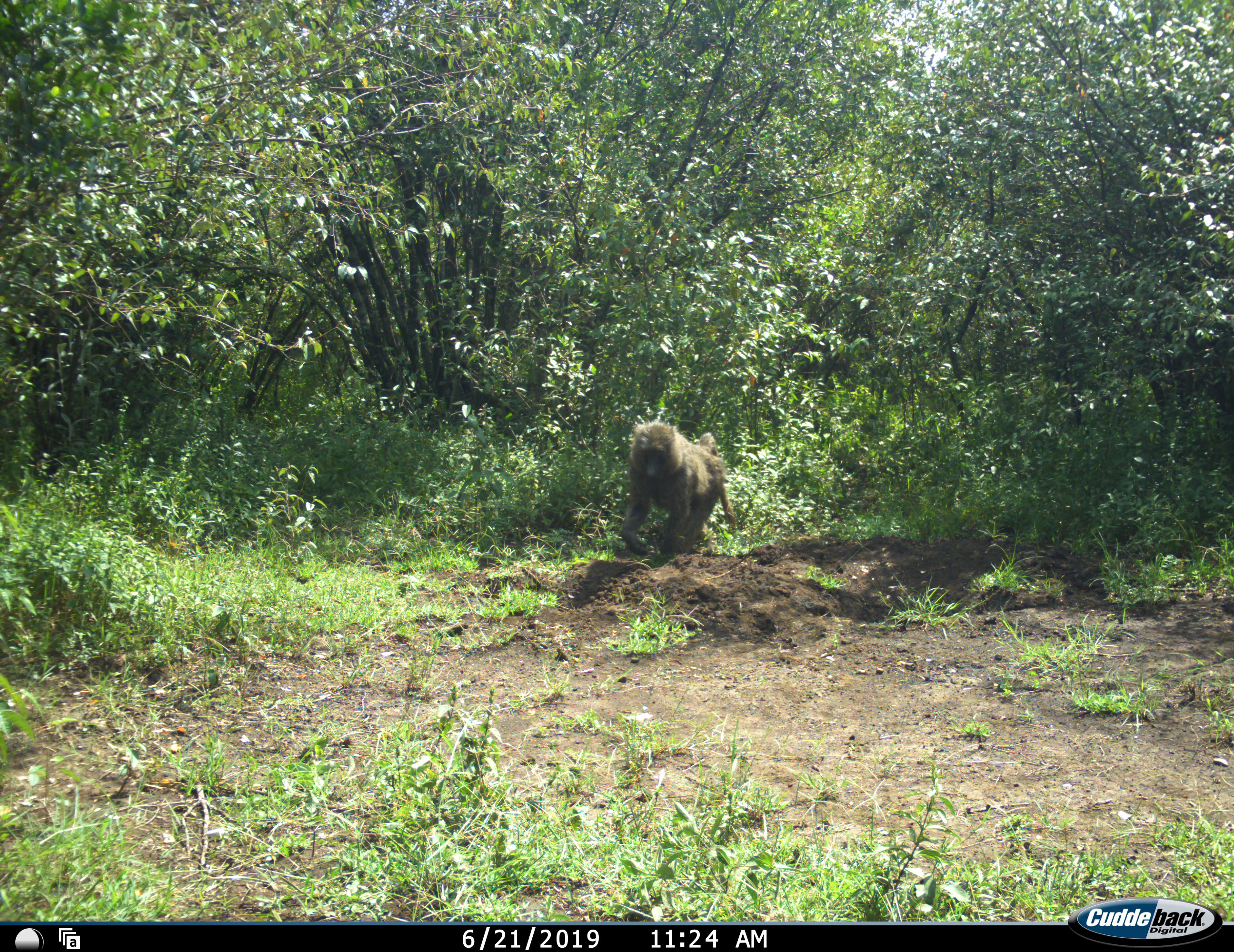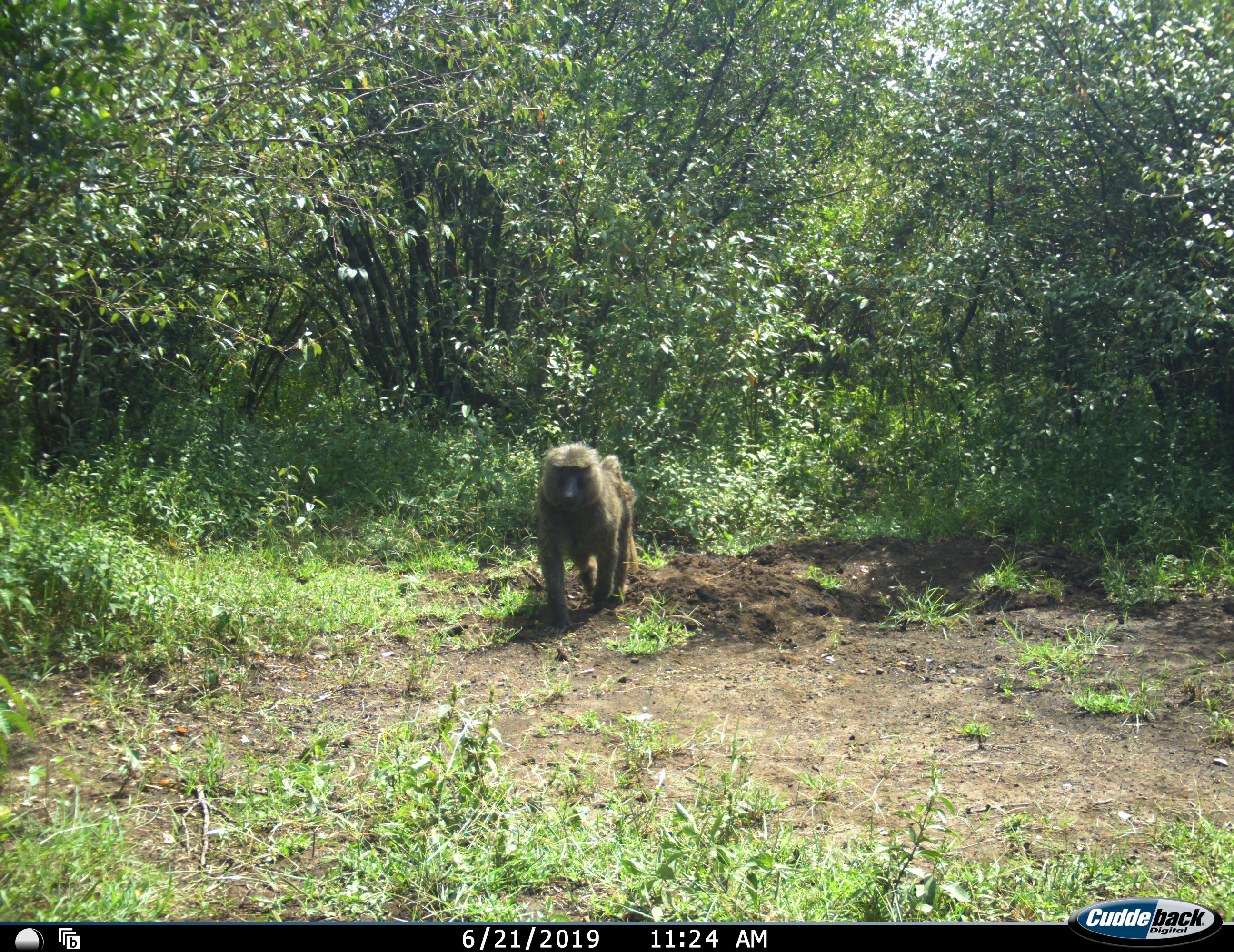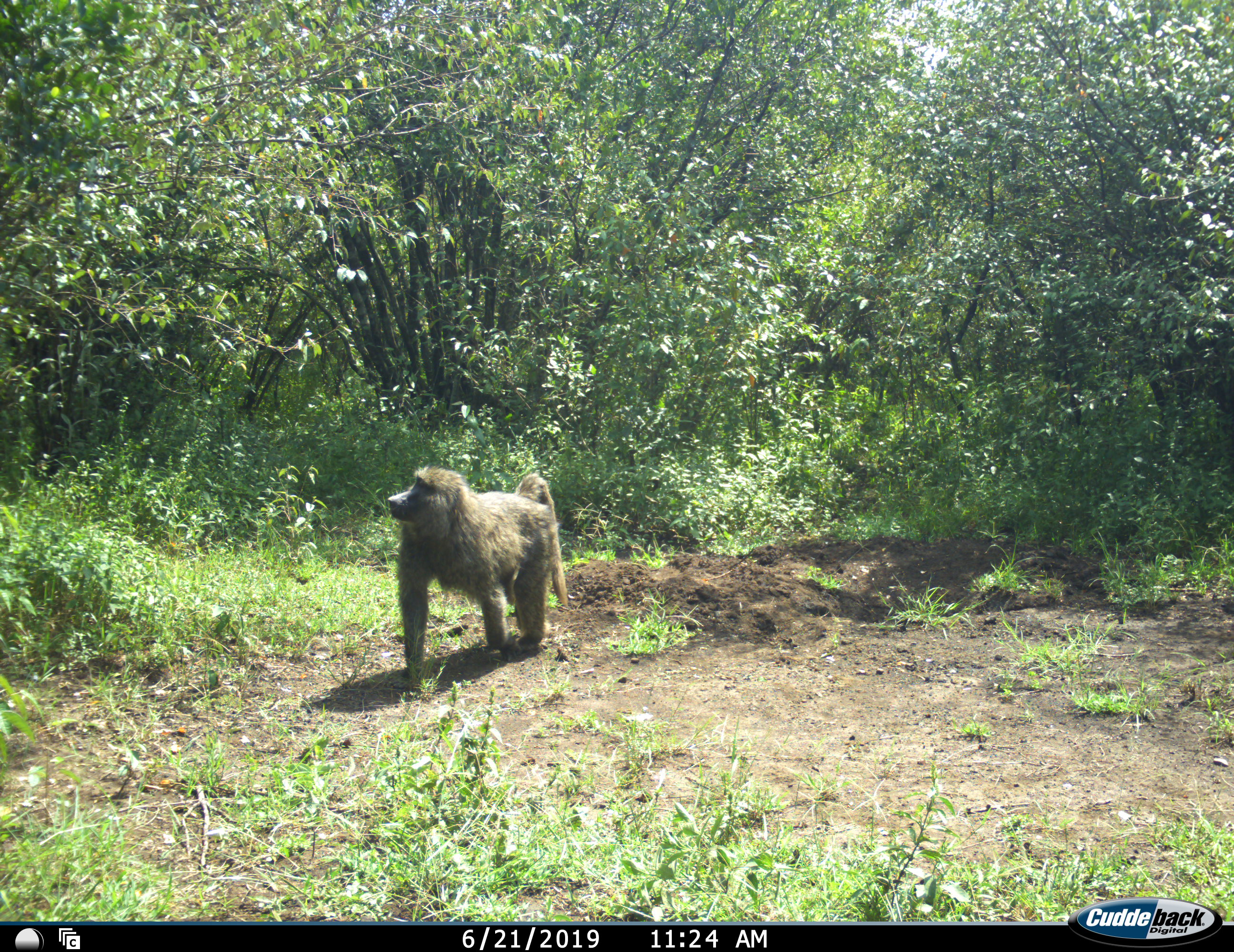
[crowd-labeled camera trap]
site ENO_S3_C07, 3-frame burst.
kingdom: Animalia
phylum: Chordata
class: Mammalia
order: Primates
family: Cercopithecidae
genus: Papio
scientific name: Papio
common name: baboon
Baboon (Papio), count 1. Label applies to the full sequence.